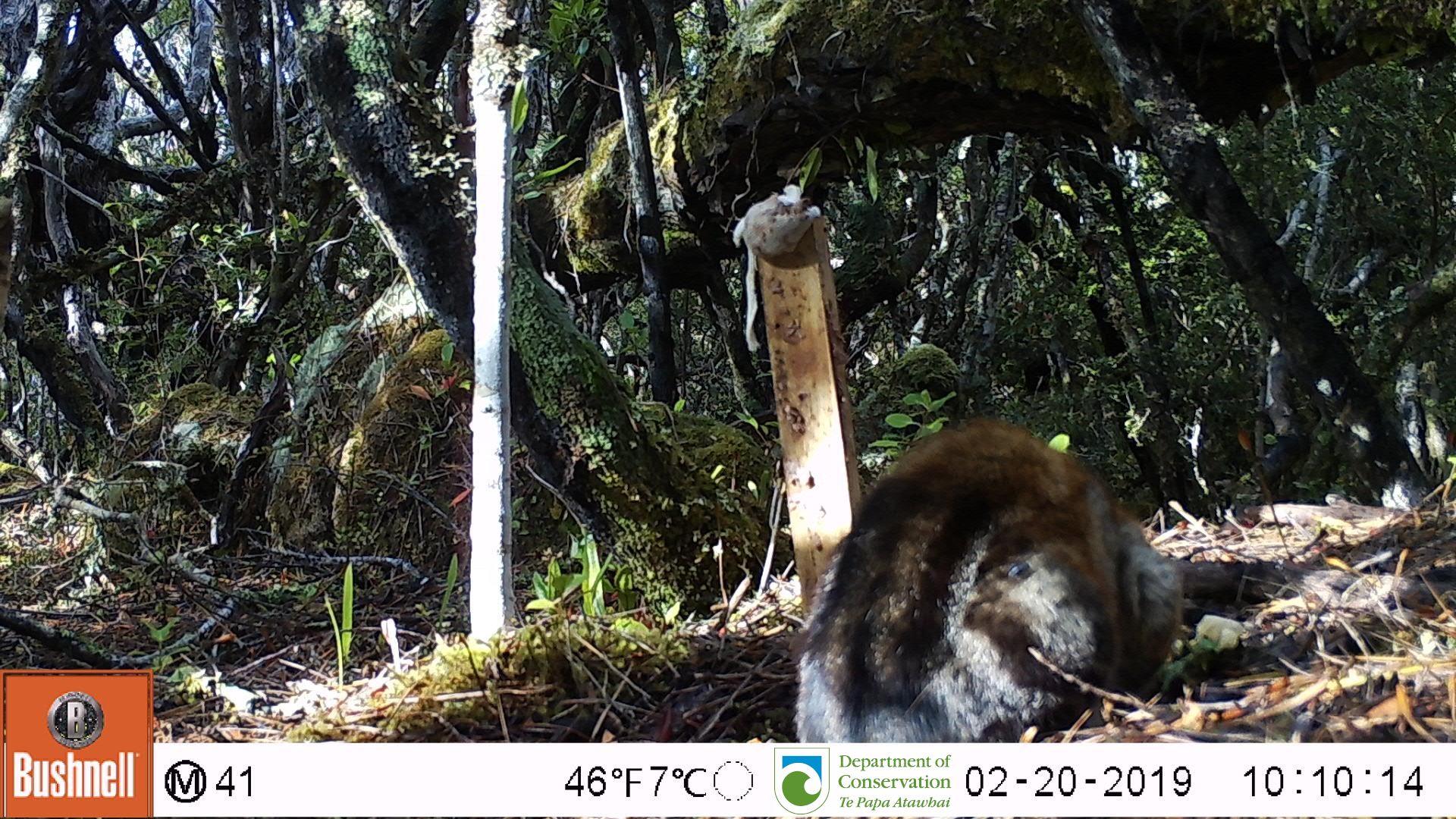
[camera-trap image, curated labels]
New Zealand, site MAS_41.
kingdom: Animalia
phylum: Chordata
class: Mammalia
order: Carnivora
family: Felidae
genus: Felis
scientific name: Felis catus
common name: domestic cat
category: cat